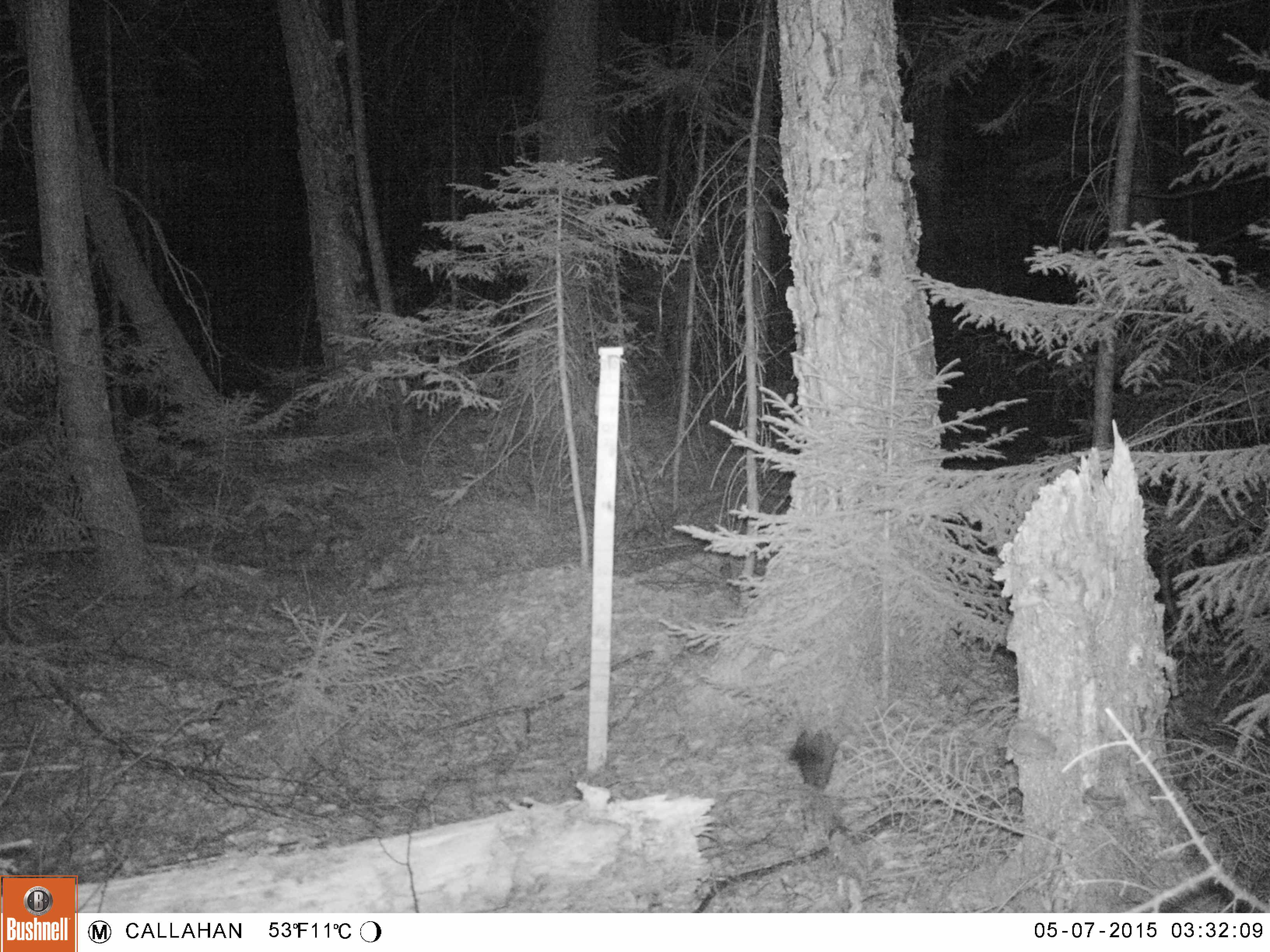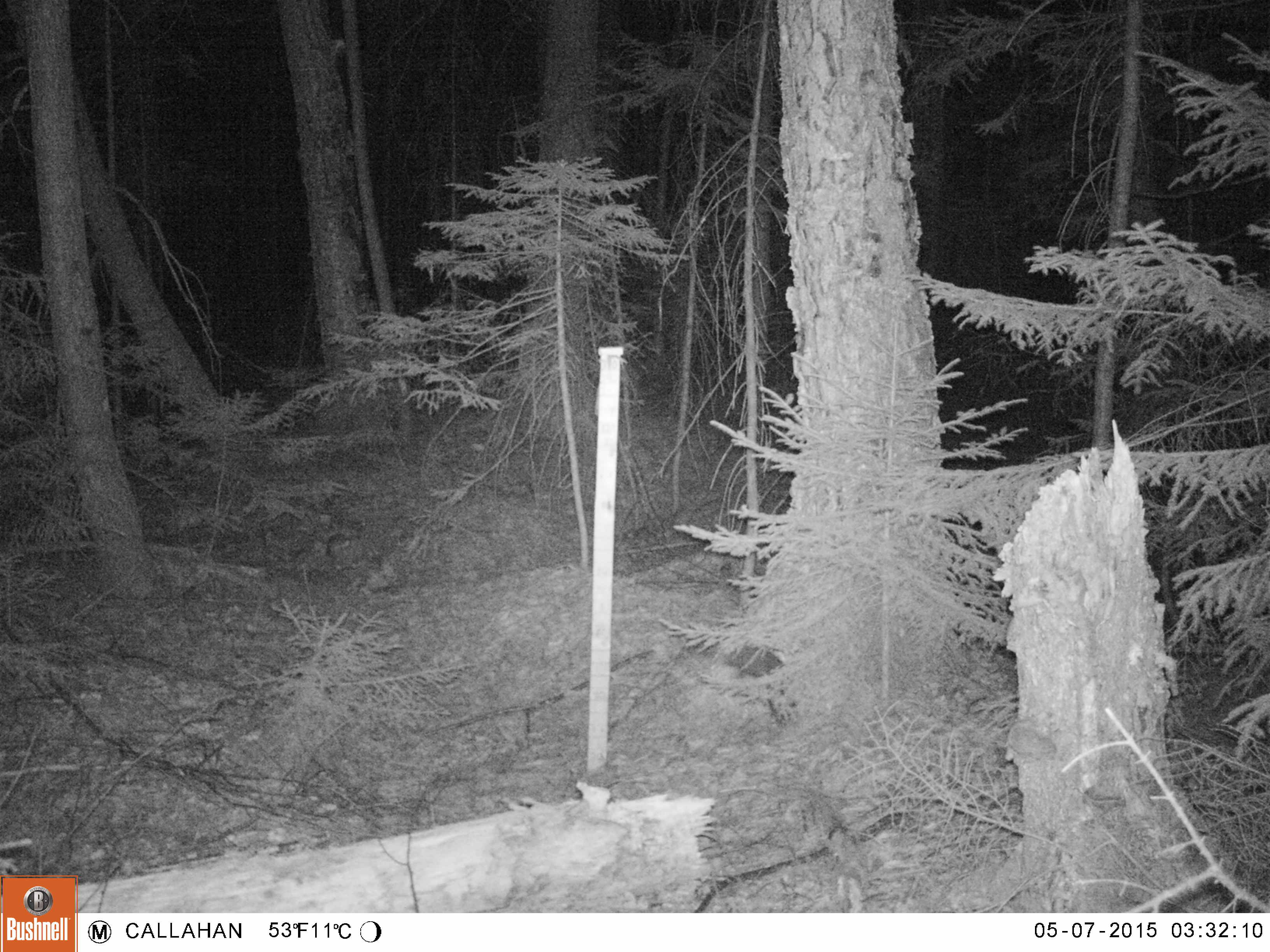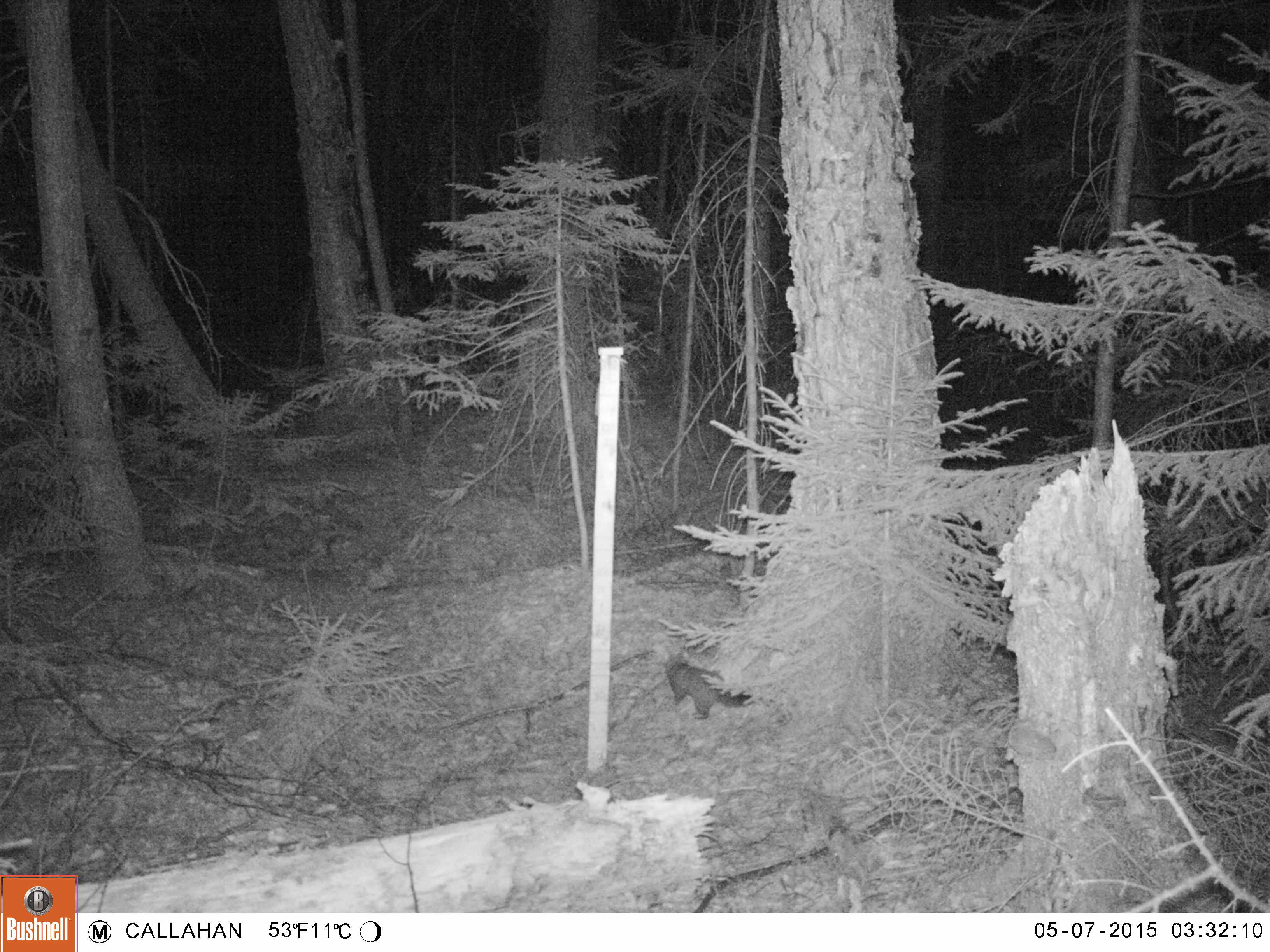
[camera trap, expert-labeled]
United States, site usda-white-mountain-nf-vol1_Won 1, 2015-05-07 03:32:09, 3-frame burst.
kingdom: Animalia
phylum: Chordata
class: Mammalia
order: Carnivora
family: Mustelidae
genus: Martes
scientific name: Martes americana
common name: american marten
American marten (Martes americana).